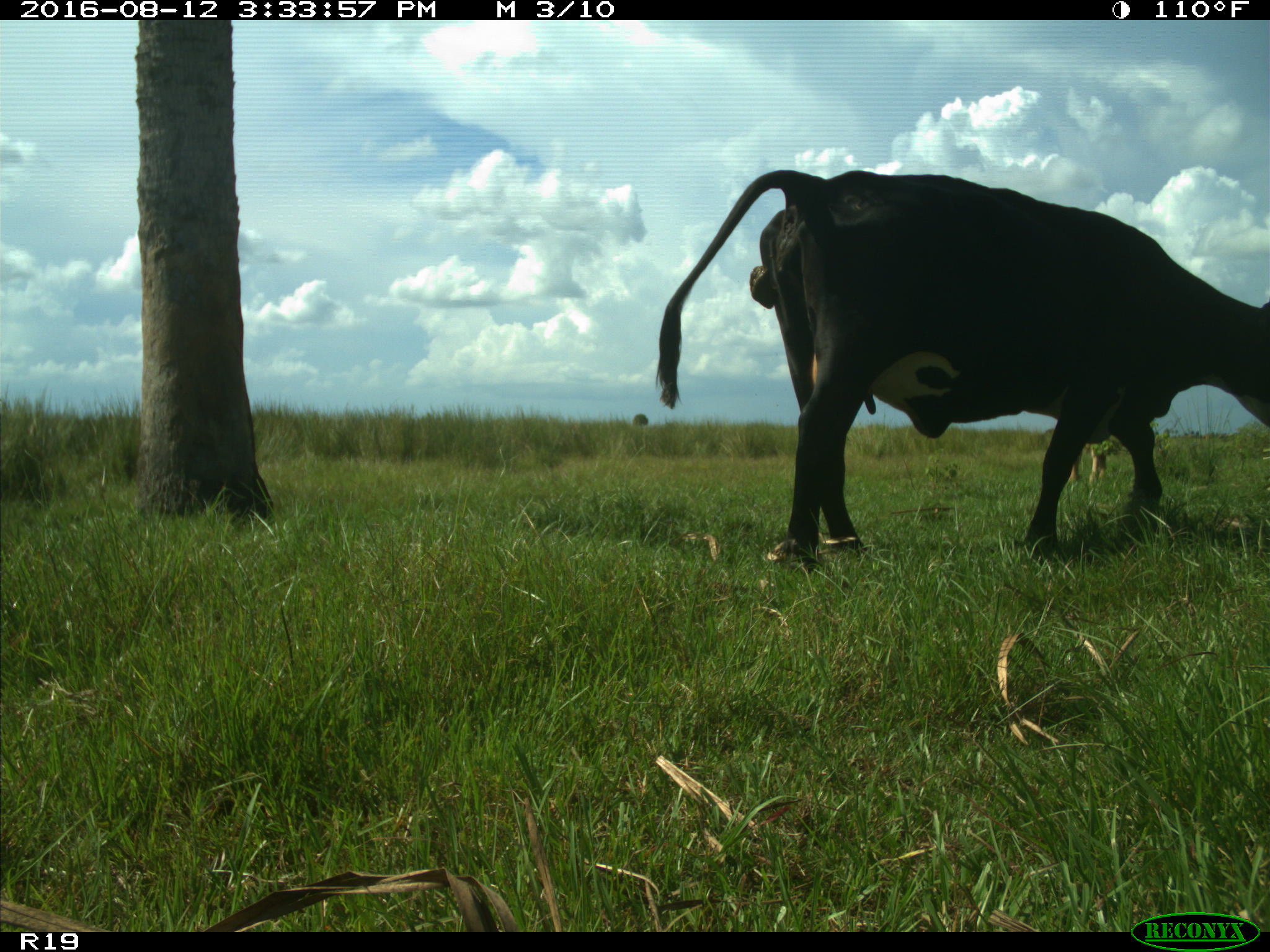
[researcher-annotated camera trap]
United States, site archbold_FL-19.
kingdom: Animalia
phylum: Chordata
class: Mammalia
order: Artiodactyla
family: Bovidae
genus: Bos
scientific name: Bos taurus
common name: domestic cow